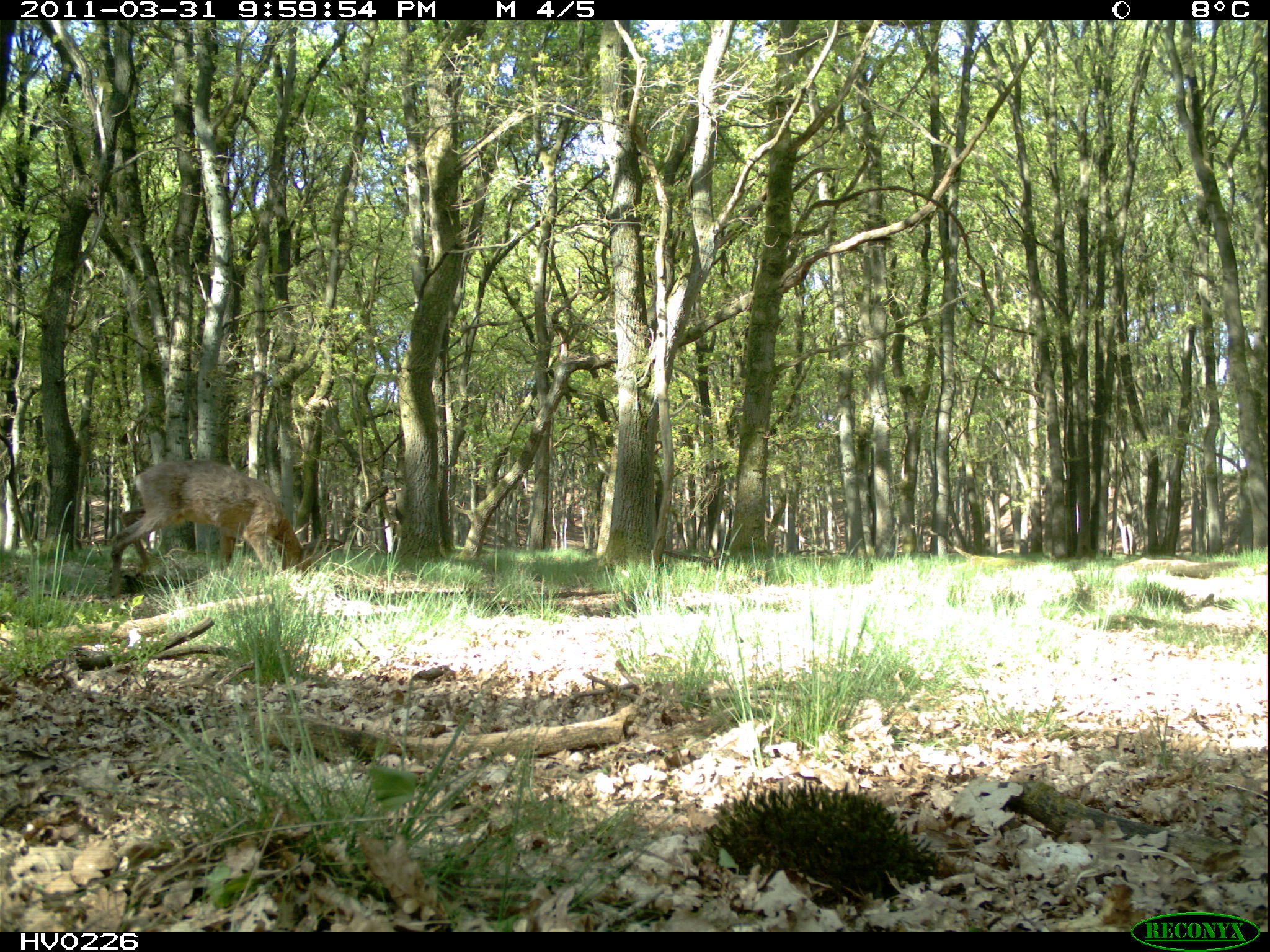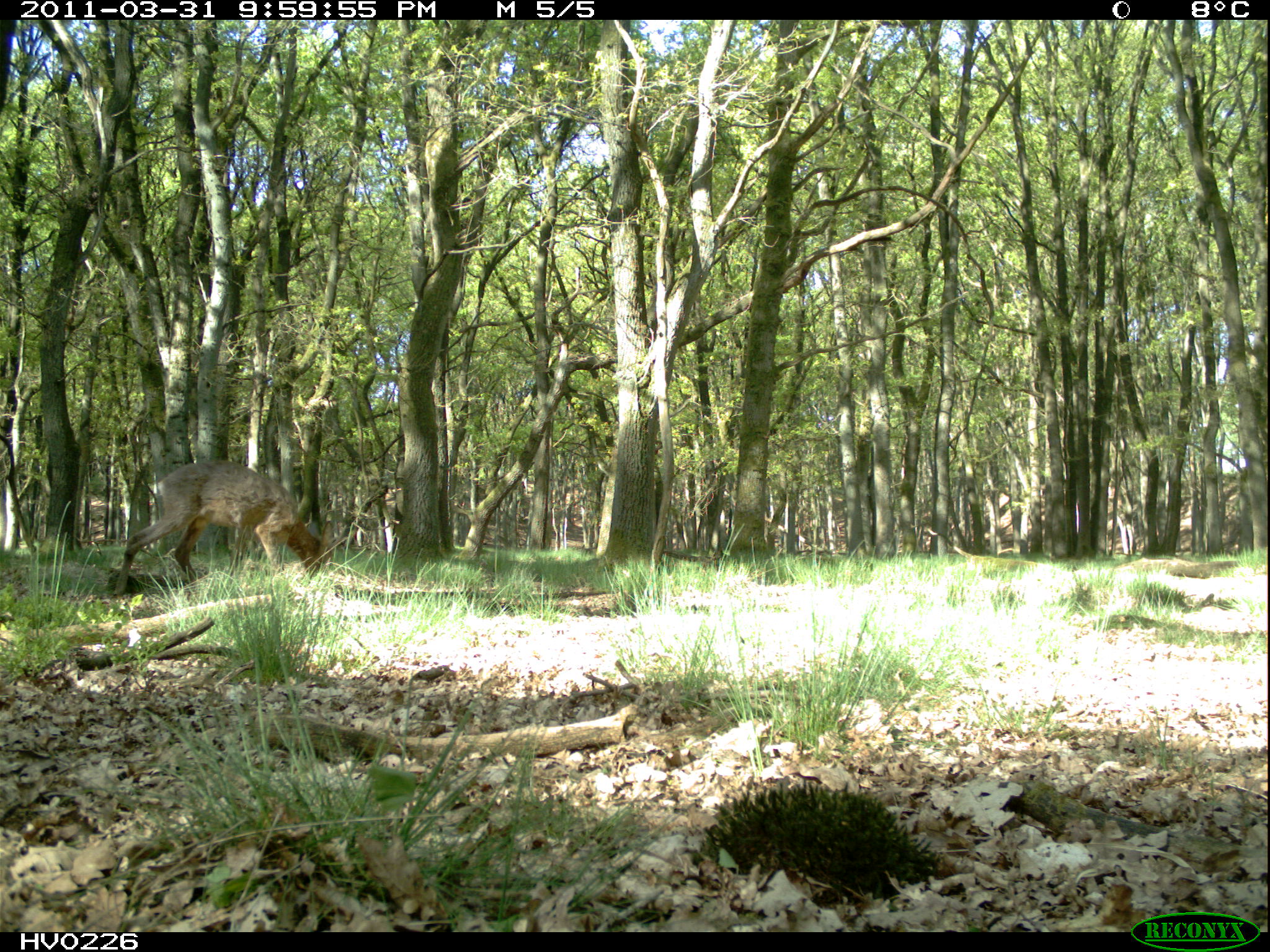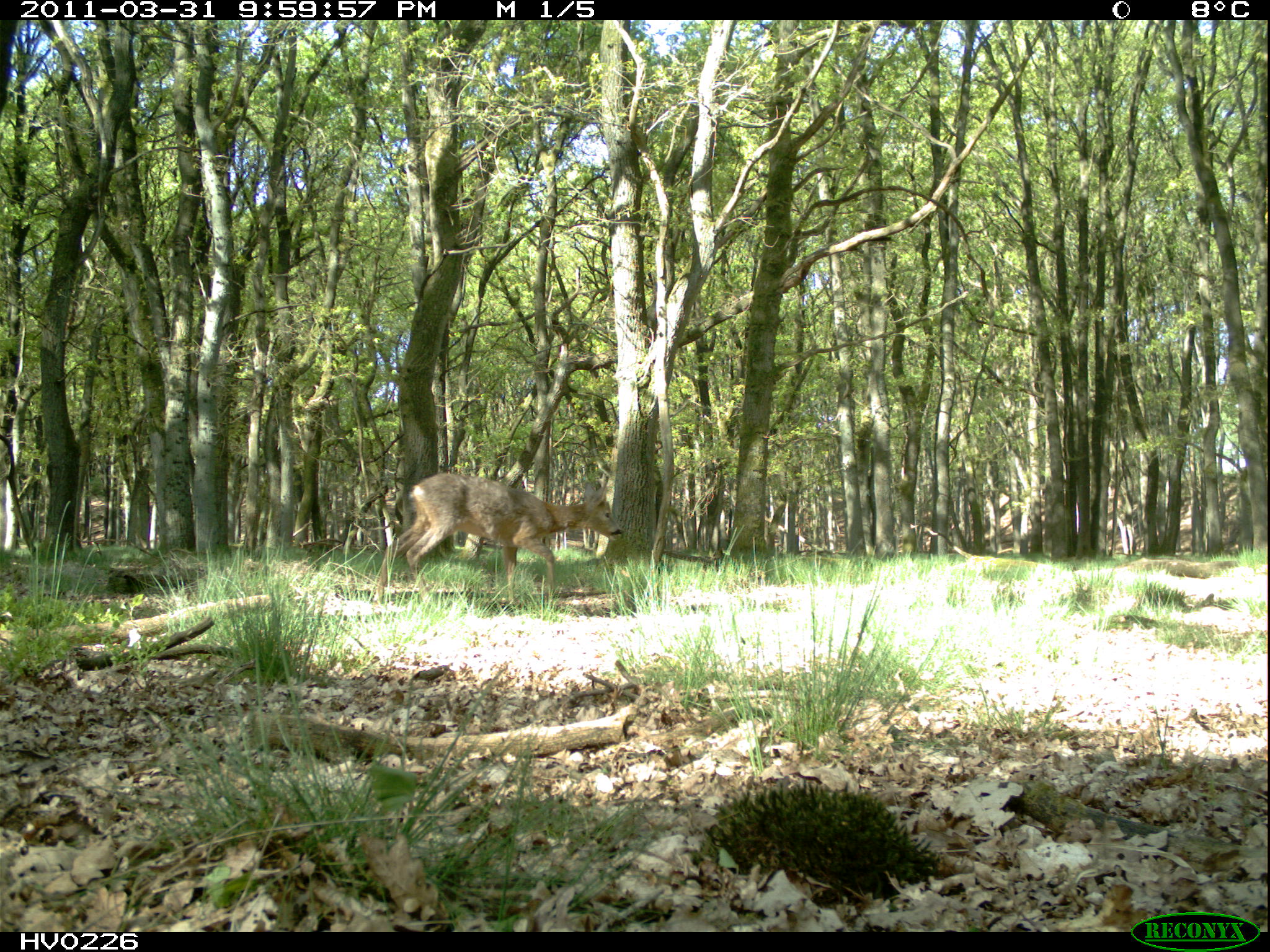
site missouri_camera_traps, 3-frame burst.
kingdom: Animalia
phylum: Chordata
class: Mammalia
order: Artiodactyla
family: Cervidae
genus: Capreolus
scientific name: Capreolus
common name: roe deer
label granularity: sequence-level